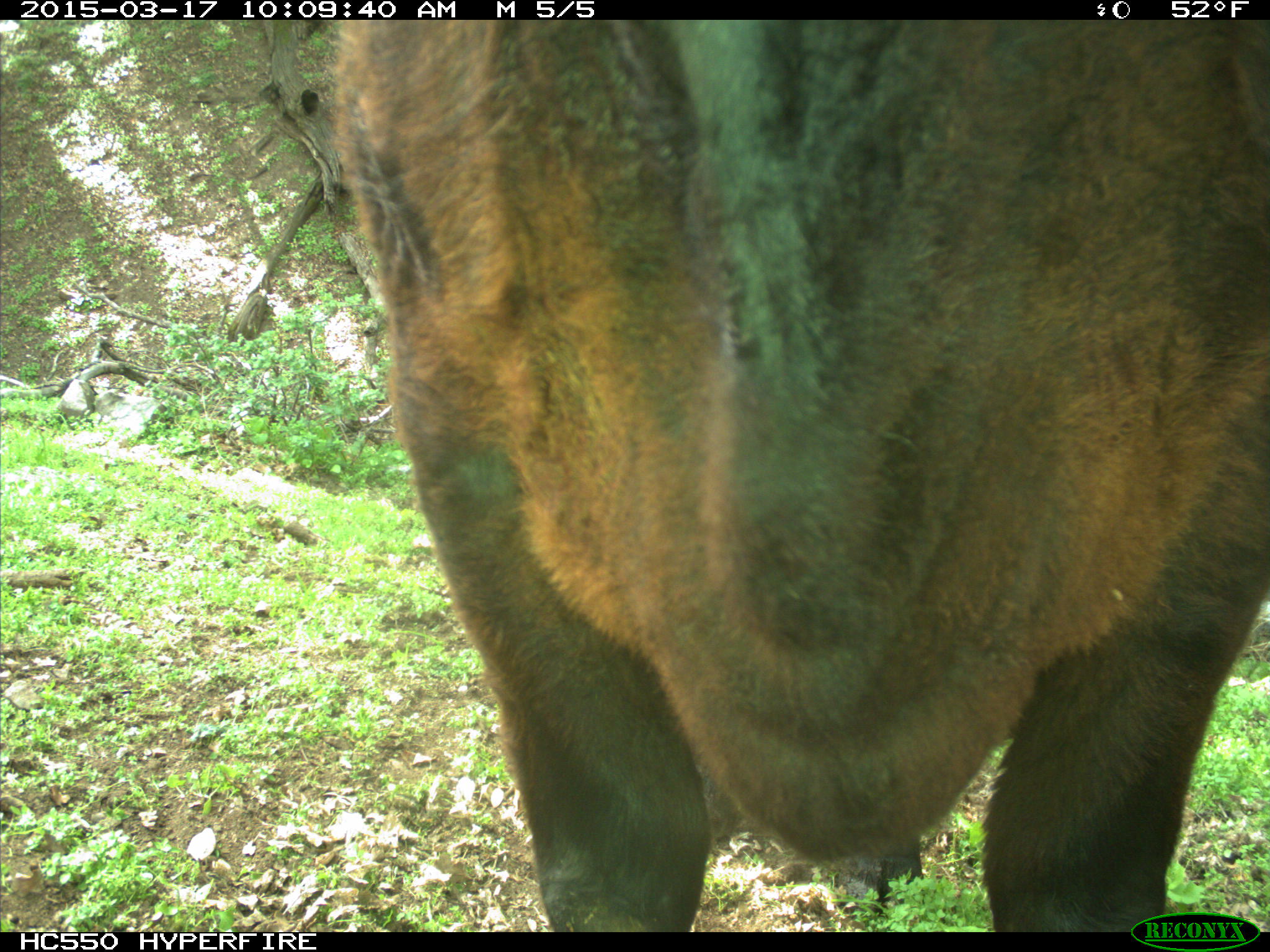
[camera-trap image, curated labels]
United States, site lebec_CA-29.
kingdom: Animalia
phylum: Chordata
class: Mammalia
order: Artiodactyla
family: Bovidae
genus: Bos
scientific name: Bos taurus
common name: domestic cow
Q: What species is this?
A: Bos taurus (domestic cow).